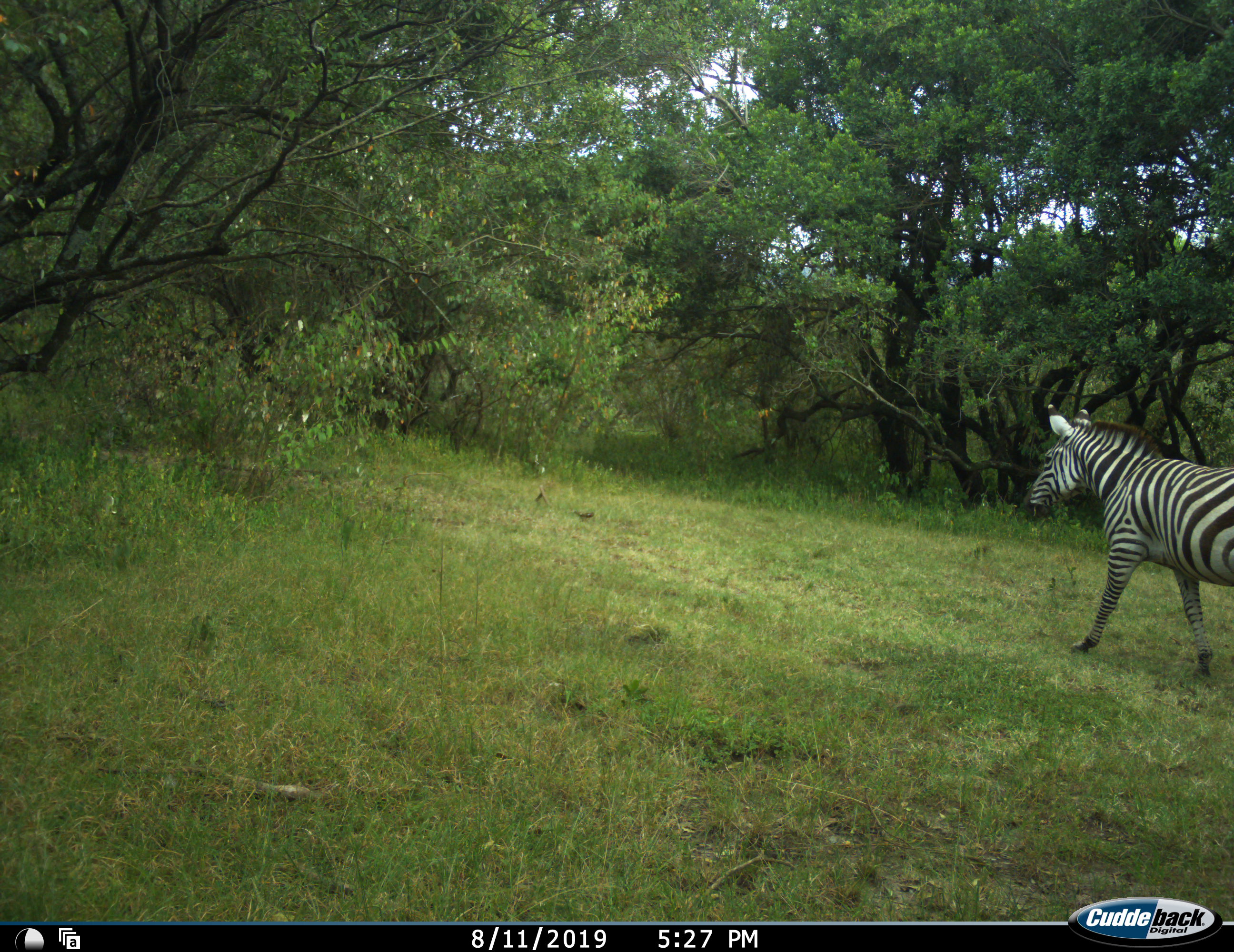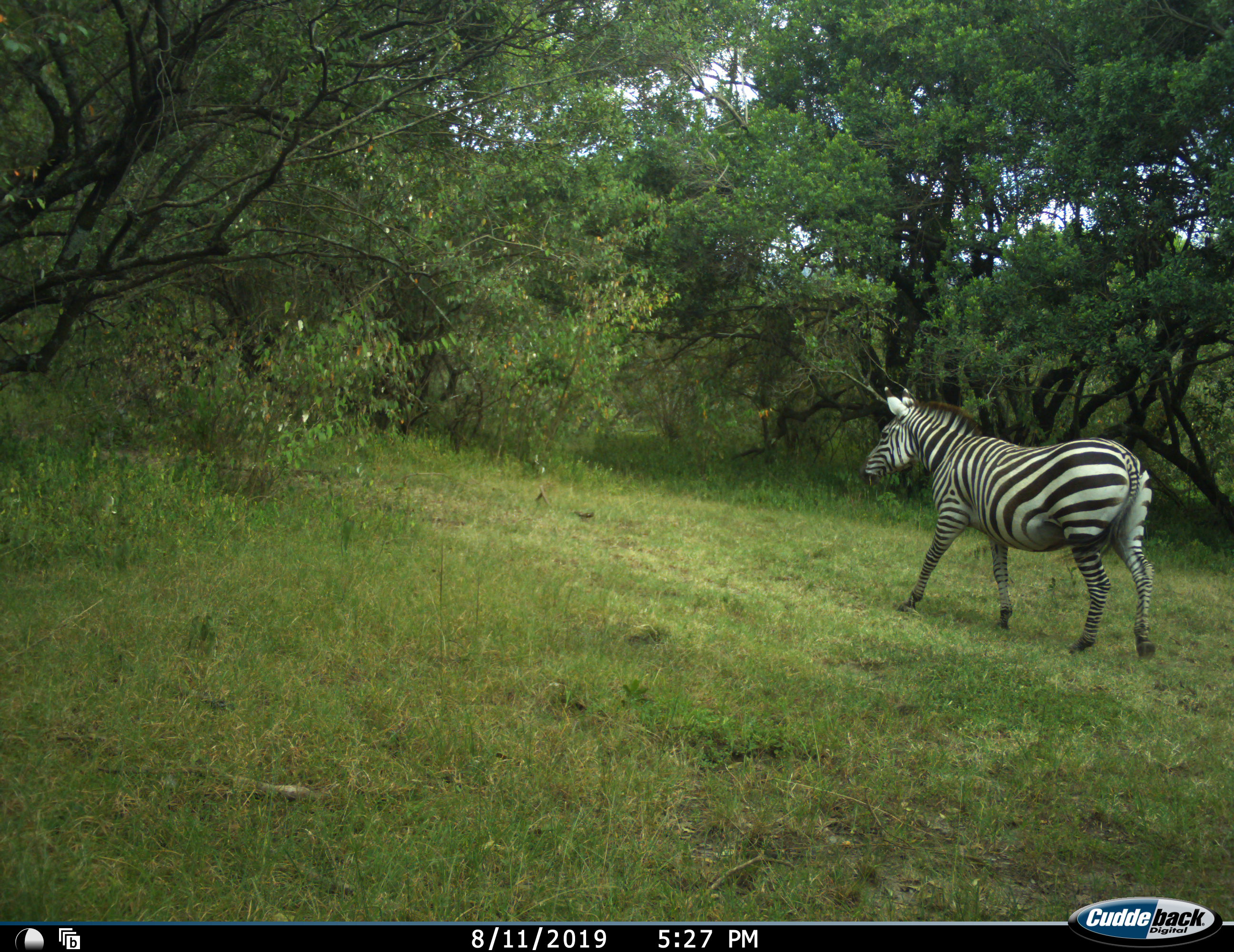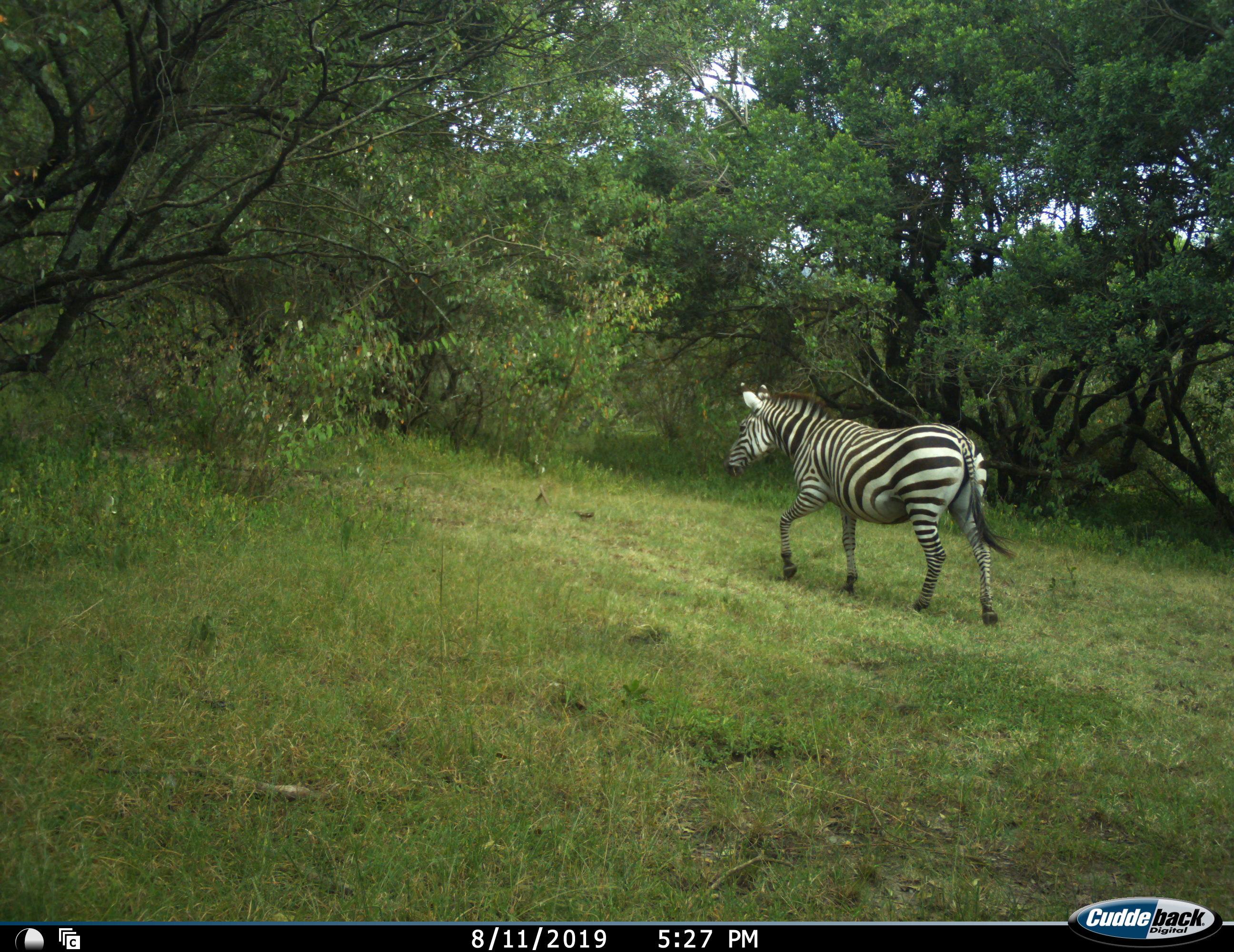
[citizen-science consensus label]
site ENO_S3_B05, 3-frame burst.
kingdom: Animalia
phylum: Chordata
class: Mammalia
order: Perissodactyla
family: Equidae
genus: Equus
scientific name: Equus quagga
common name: plains zebra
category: zebraplains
Zebraplains (plains zebra) (Equus quagga), count 1. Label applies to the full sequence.